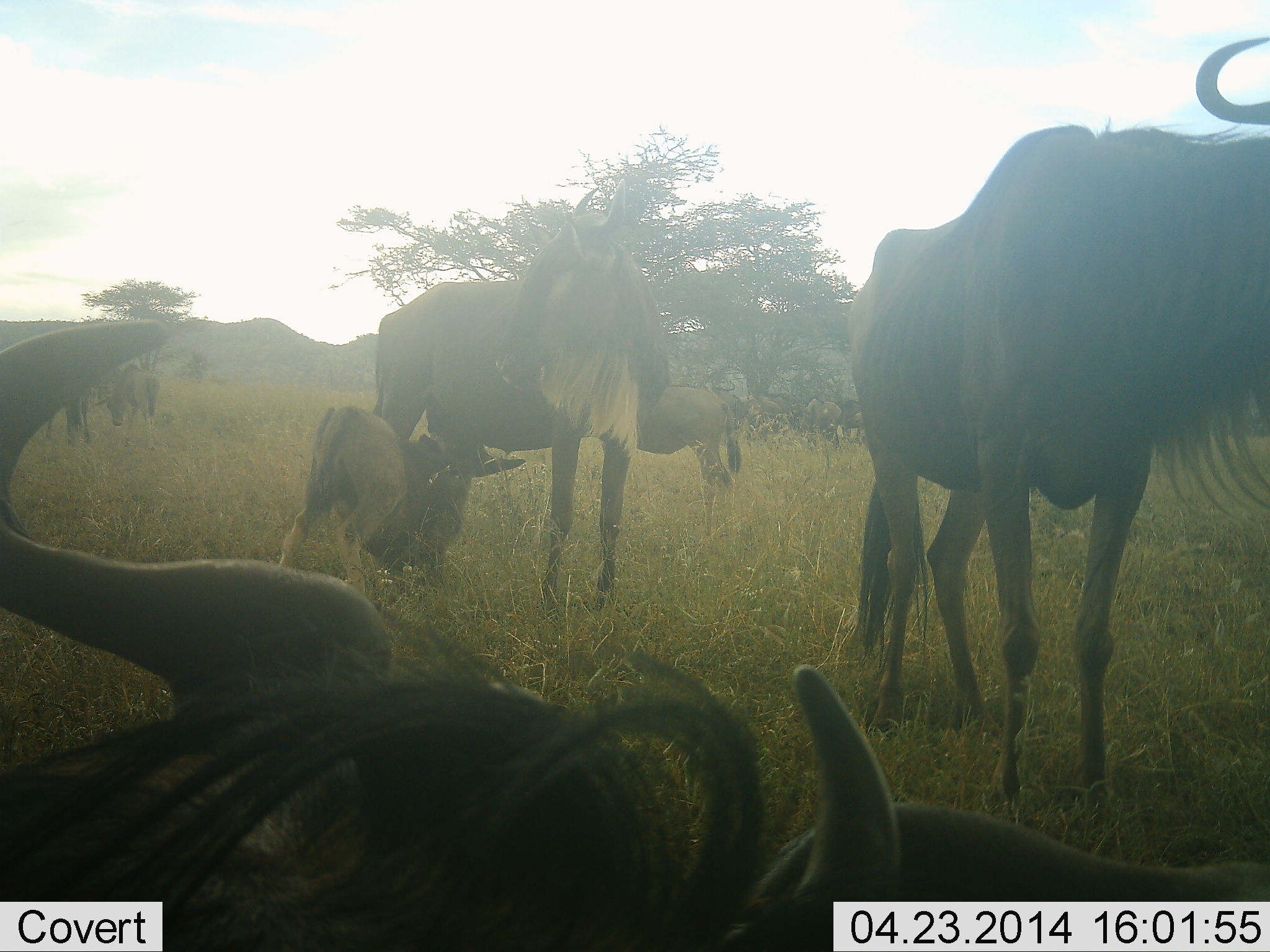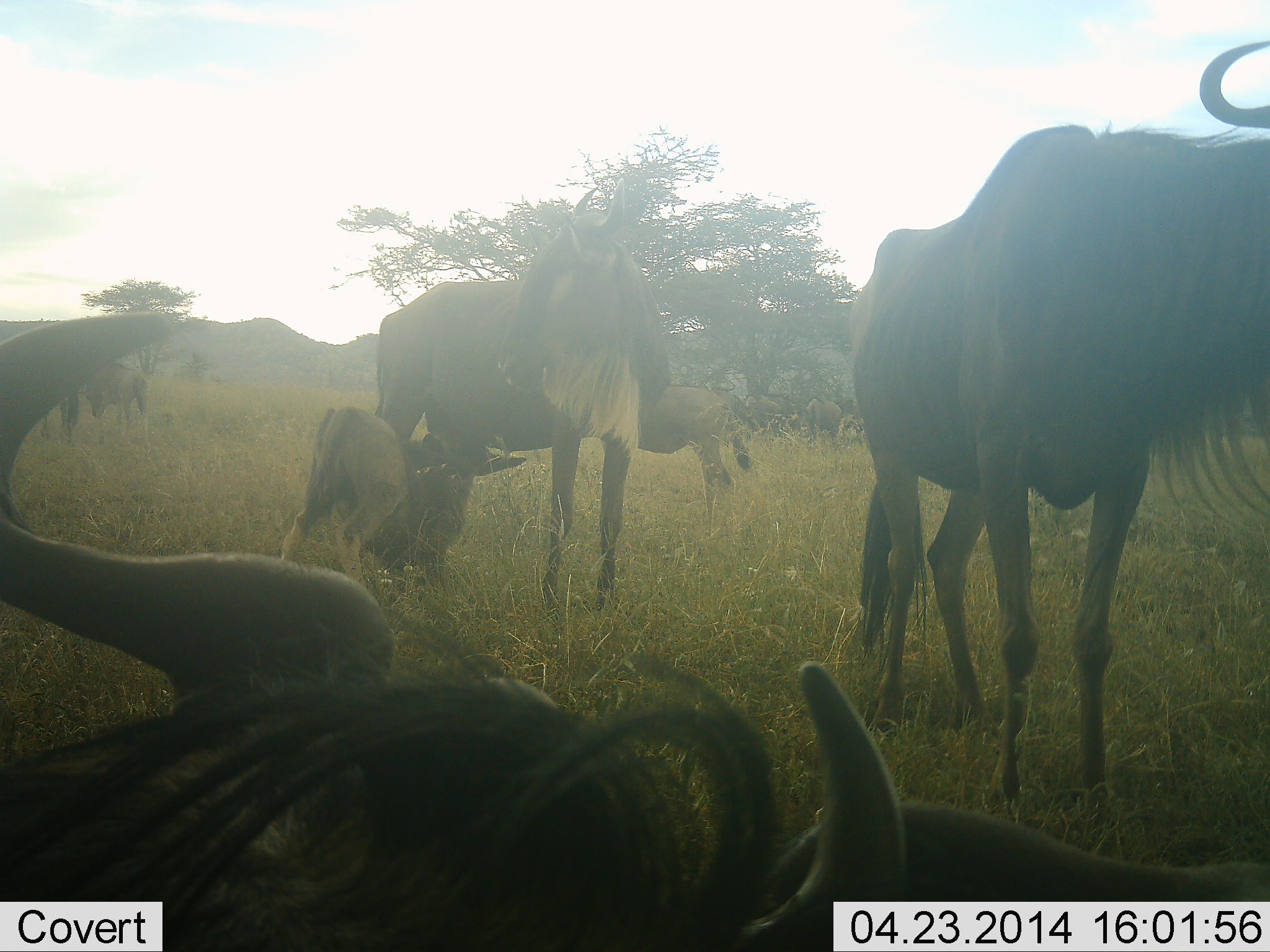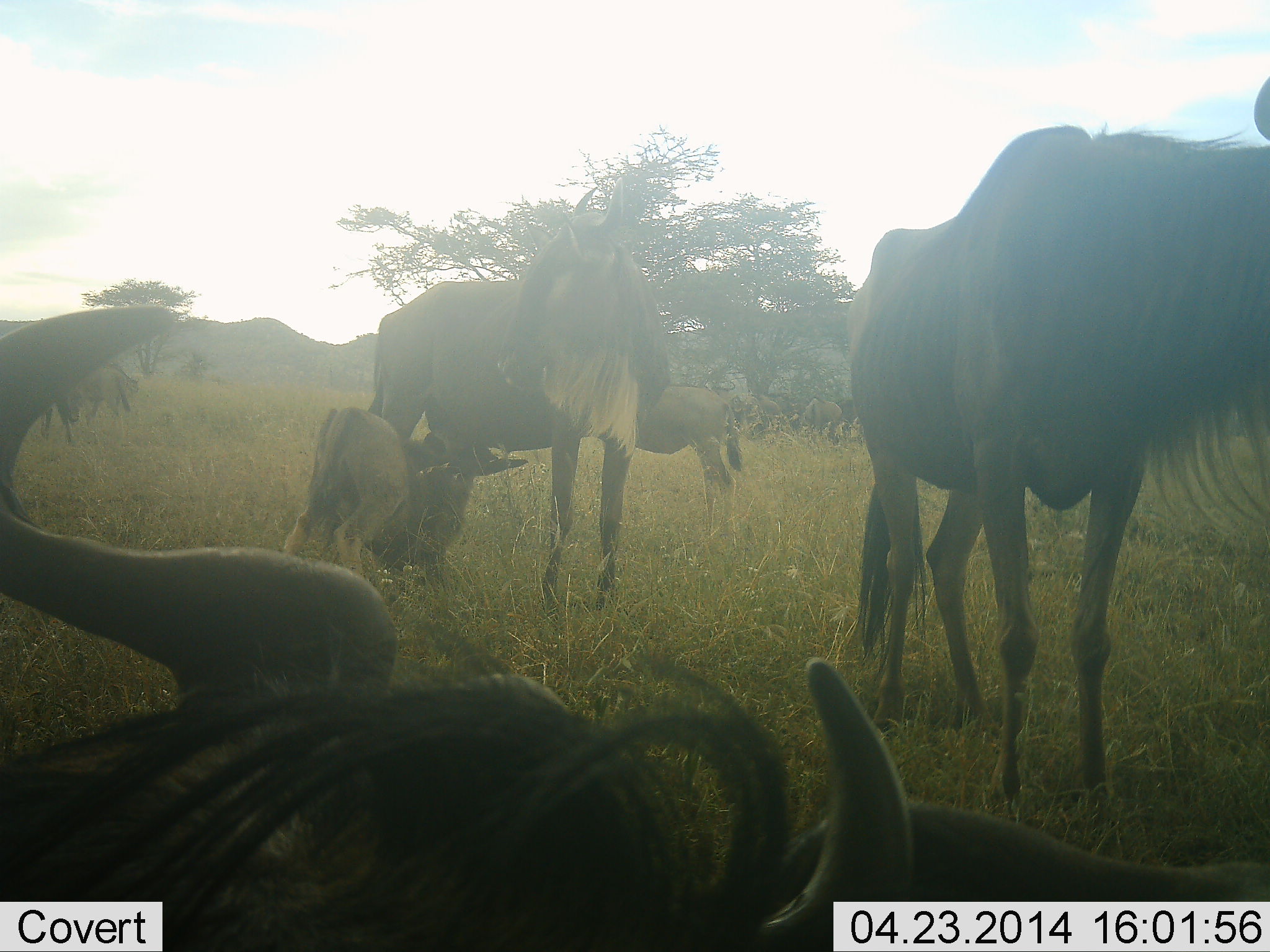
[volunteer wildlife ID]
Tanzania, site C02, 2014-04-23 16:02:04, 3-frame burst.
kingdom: Animalia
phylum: Chordata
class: Mammalia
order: Artiodactyla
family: Bovidae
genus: Connochaetes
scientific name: Connochaetes taurinus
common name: blue wildebeest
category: wildebeest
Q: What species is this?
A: Wildebeest (blue wildebeest) (Connochaetes taurinus).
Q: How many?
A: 8.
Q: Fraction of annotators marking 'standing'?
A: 90%.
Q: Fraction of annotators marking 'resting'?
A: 40%.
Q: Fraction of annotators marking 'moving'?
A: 30%.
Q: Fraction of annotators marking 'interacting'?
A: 40%.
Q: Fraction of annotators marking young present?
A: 100%.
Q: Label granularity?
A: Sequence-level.